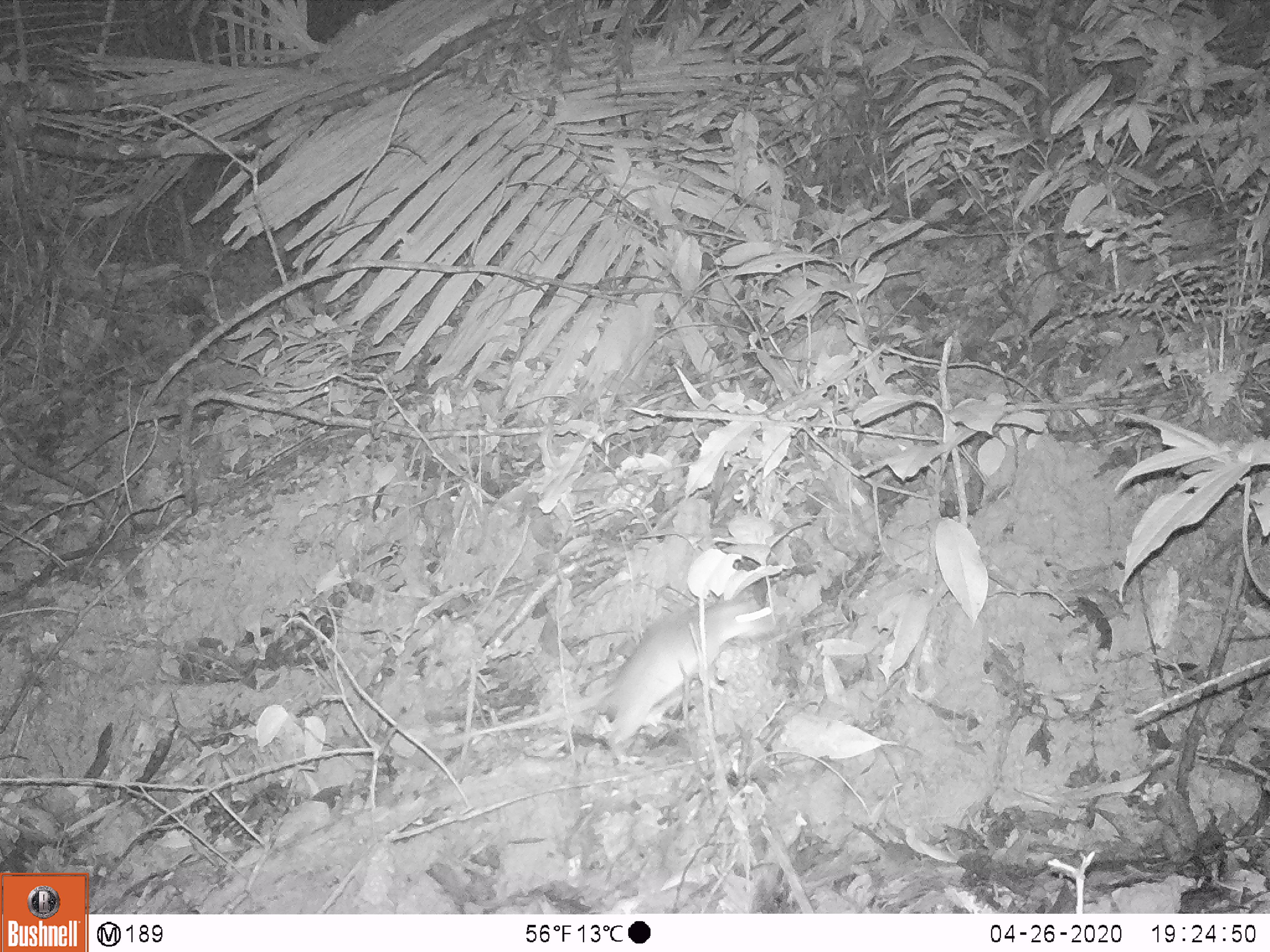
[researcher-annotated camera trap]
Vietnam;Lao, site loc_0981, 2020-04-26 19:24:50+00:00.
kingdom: Animalia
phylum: Chordata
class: Mammalia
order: Rodentia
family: Muridae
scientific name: Muridae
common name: old-world mice and rats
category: unidentified murid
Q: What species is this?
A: Unidentified murid (old-world mice and rats) (Muridae).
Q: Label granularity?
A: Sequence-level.